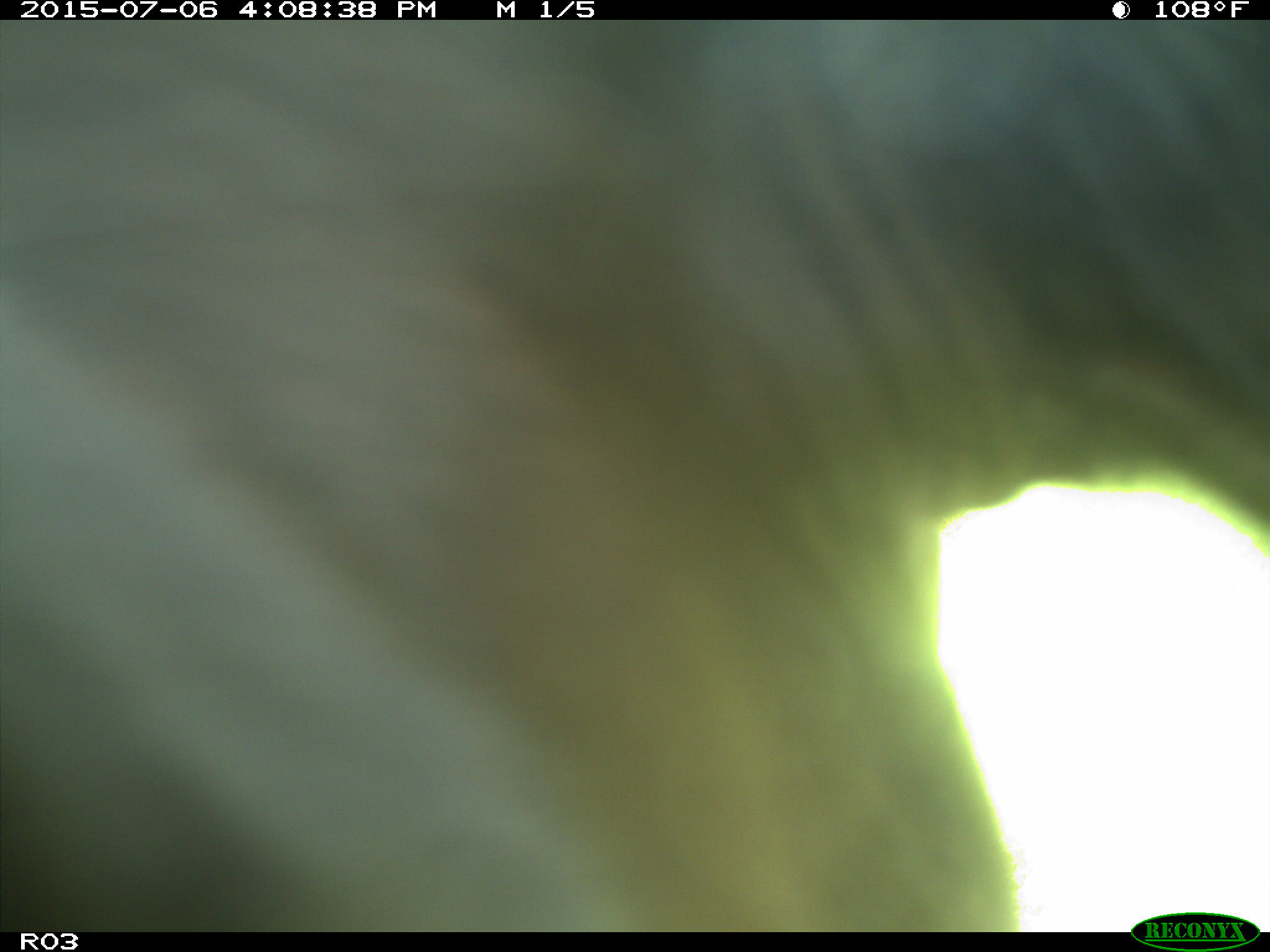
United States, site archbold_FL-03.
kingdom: Animalia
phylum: Chordata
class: Mammalia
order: Artiodactyla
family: Bovidae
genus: Bos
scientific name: Bos taurus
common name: domestic cow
Bos taurus (domestic cow).